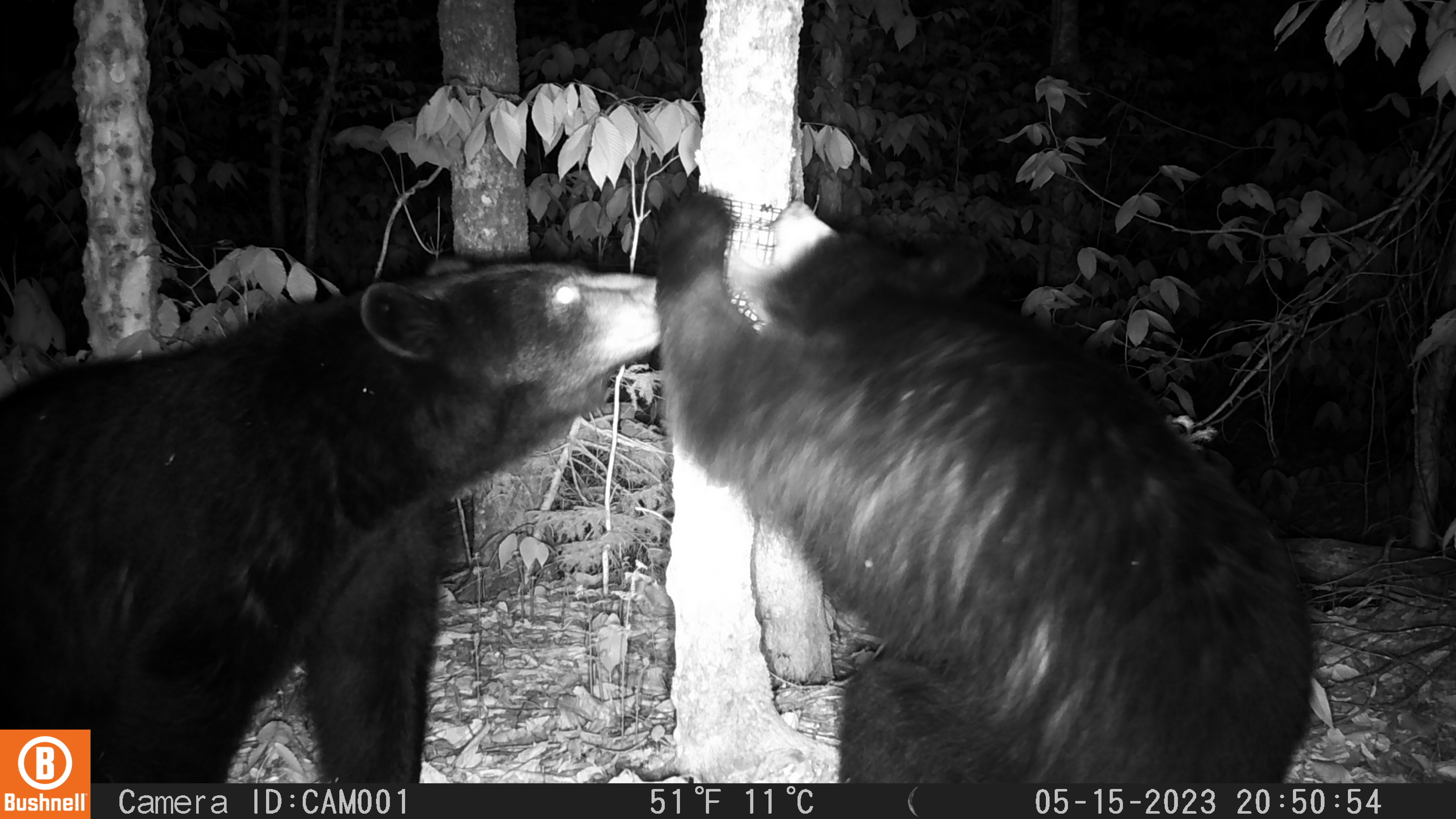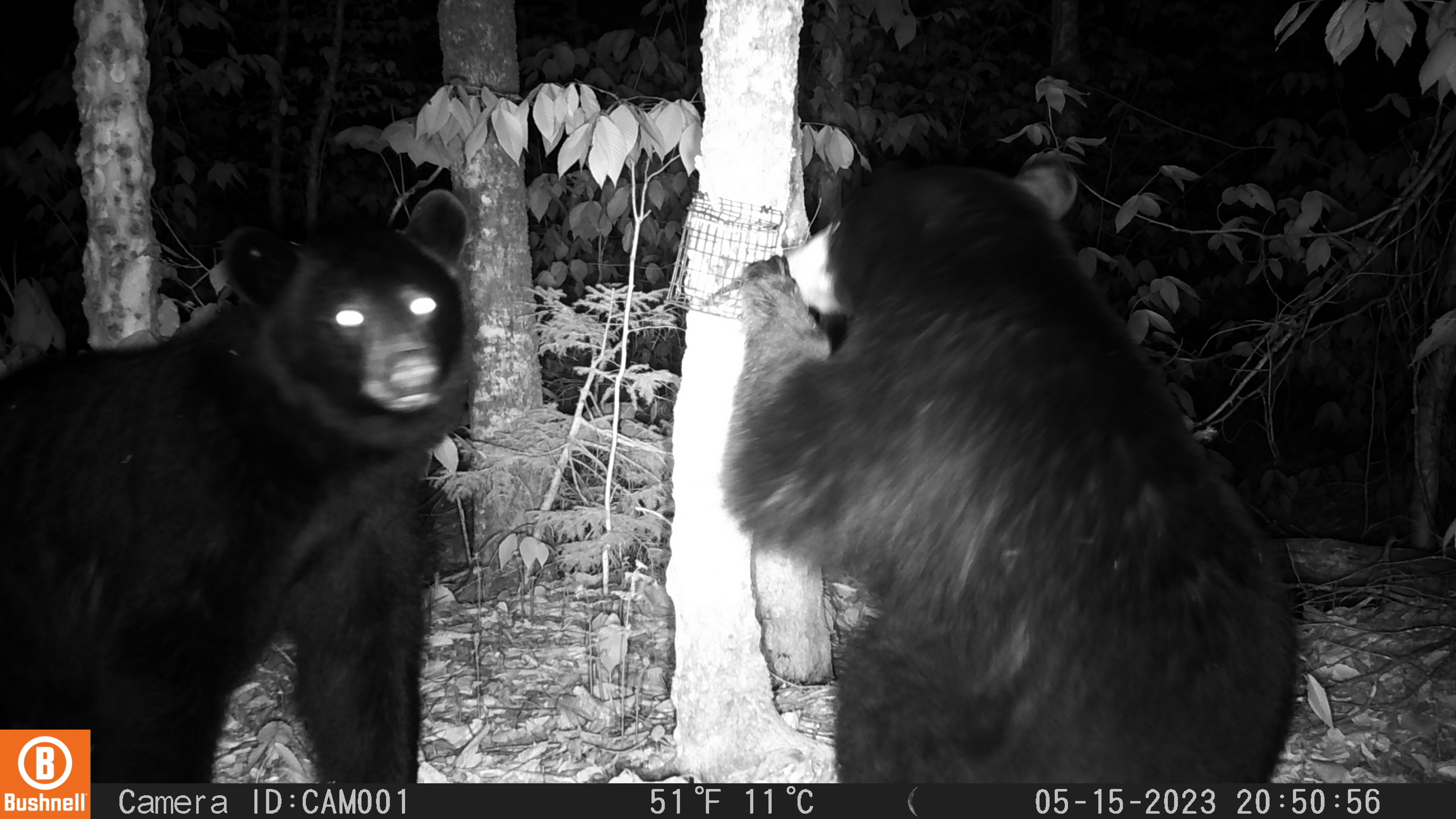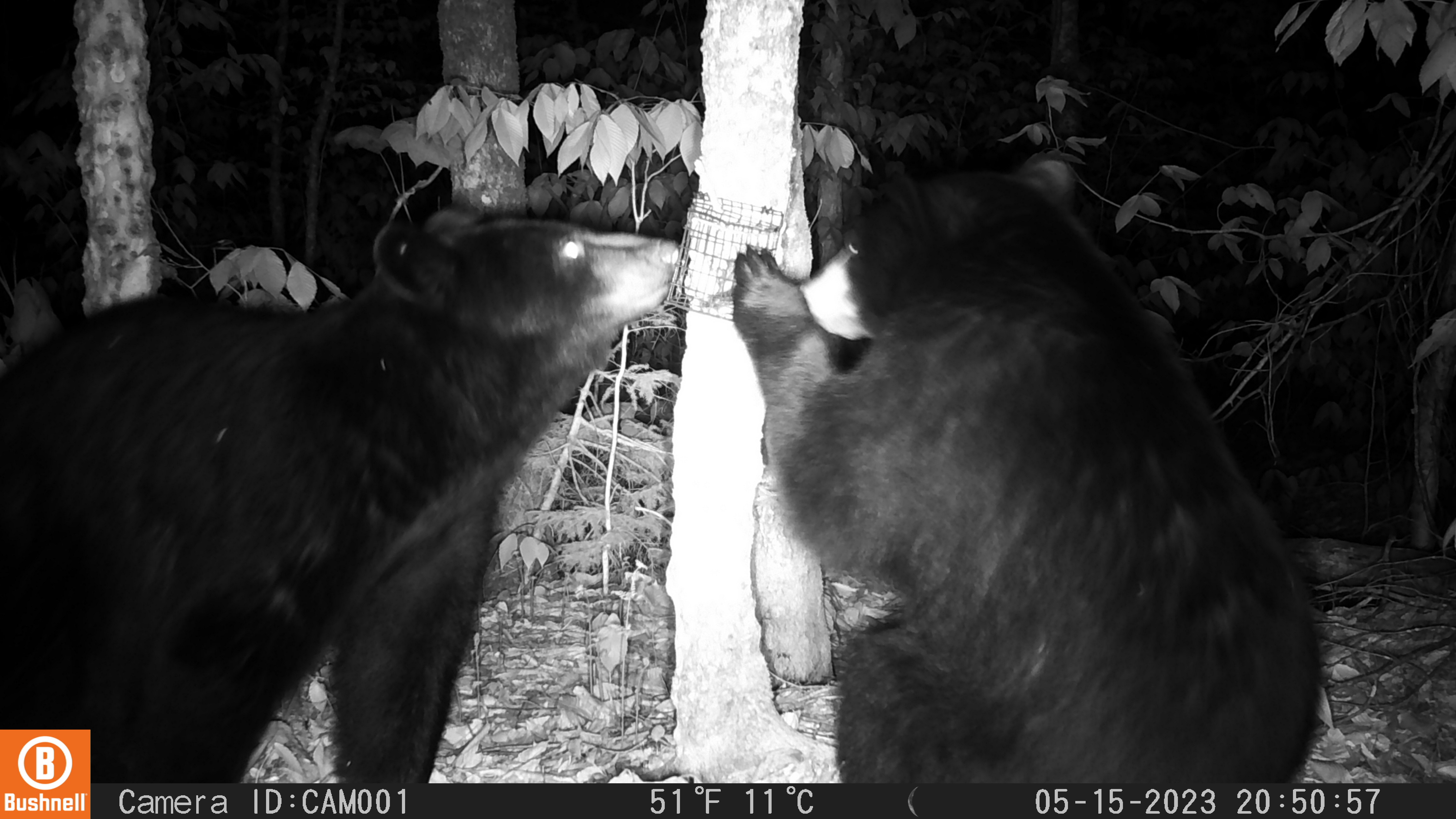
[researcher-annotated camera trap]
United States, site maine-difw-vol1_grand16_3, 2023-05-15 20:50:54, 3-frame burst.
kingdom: Animalia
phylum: Chordata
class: Mammalia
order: Carnivora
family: Ursidae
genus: Ursus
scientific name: Ursus americanus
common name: black bear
Black bear (Ursus americanus).